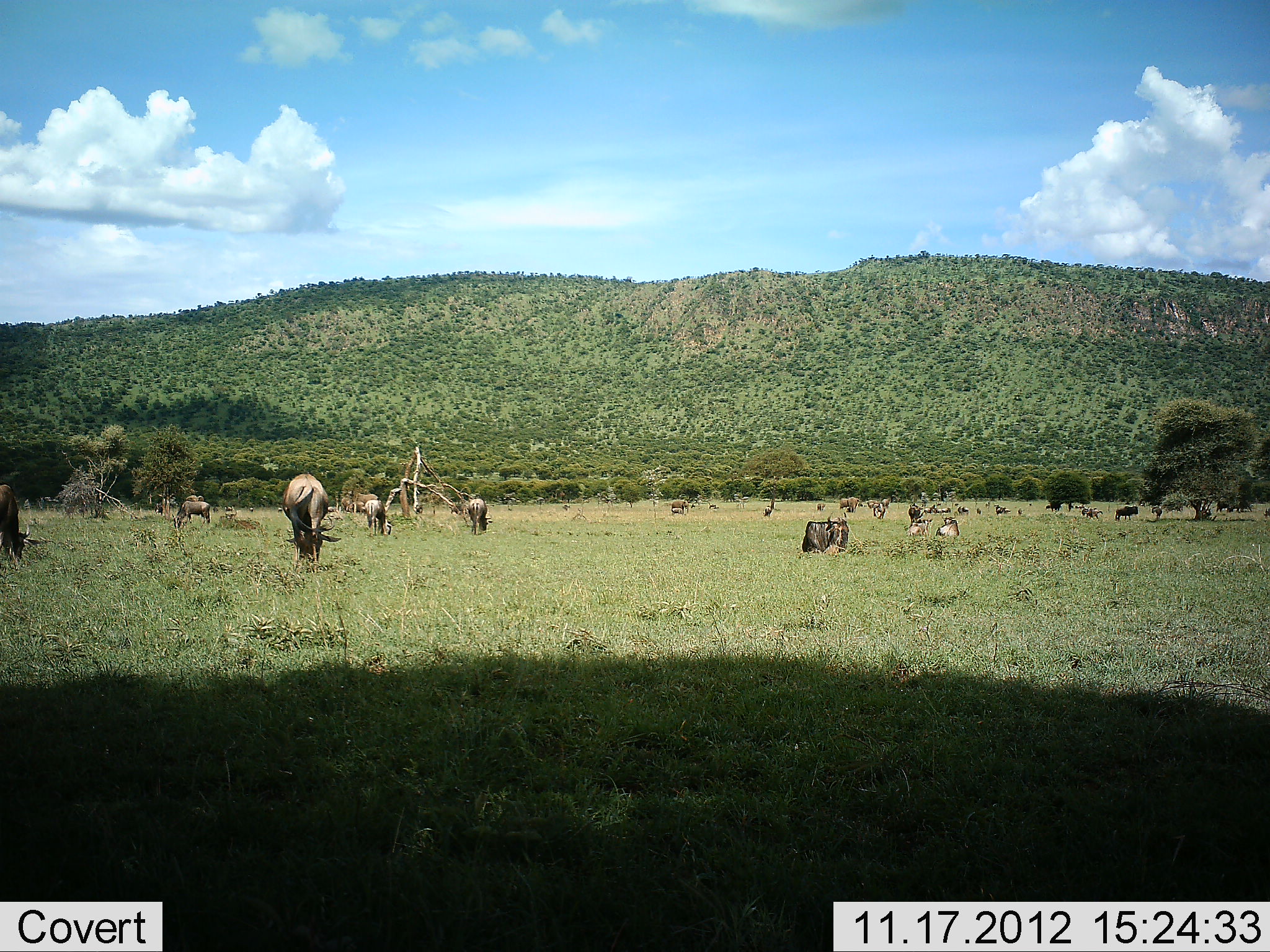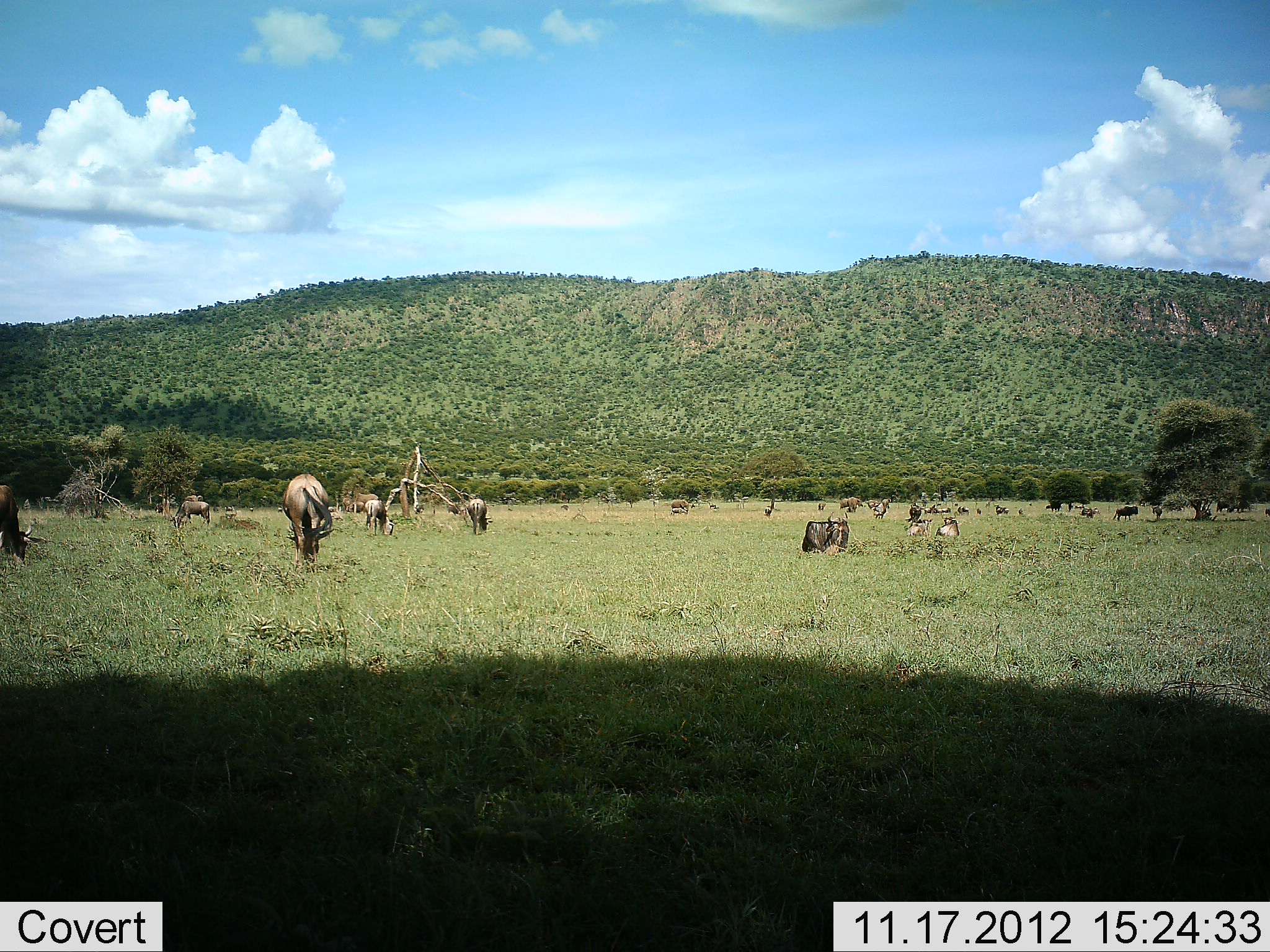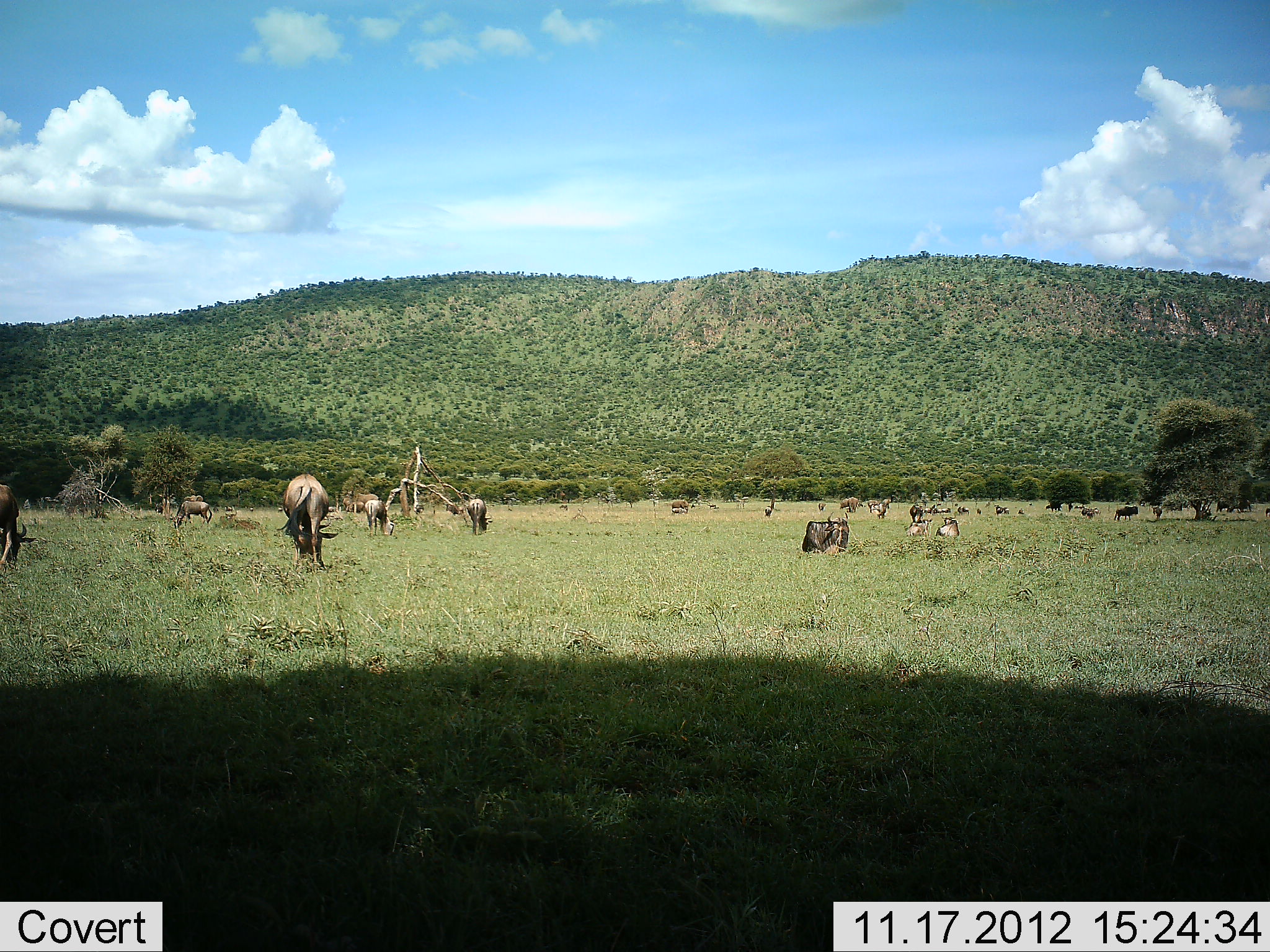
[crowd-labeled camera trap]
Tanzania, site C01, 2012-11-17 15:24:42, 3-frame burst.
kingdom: Animalia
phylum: Chordata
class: Mammalia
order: Artiodactyla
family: Bovidae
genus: Connochaetes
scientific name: Connochaetes taurinus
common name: blue wildebeest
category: wildebeest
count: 11-50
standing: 60%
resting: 20%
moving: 20%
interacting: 0%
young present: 0%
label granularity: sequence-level